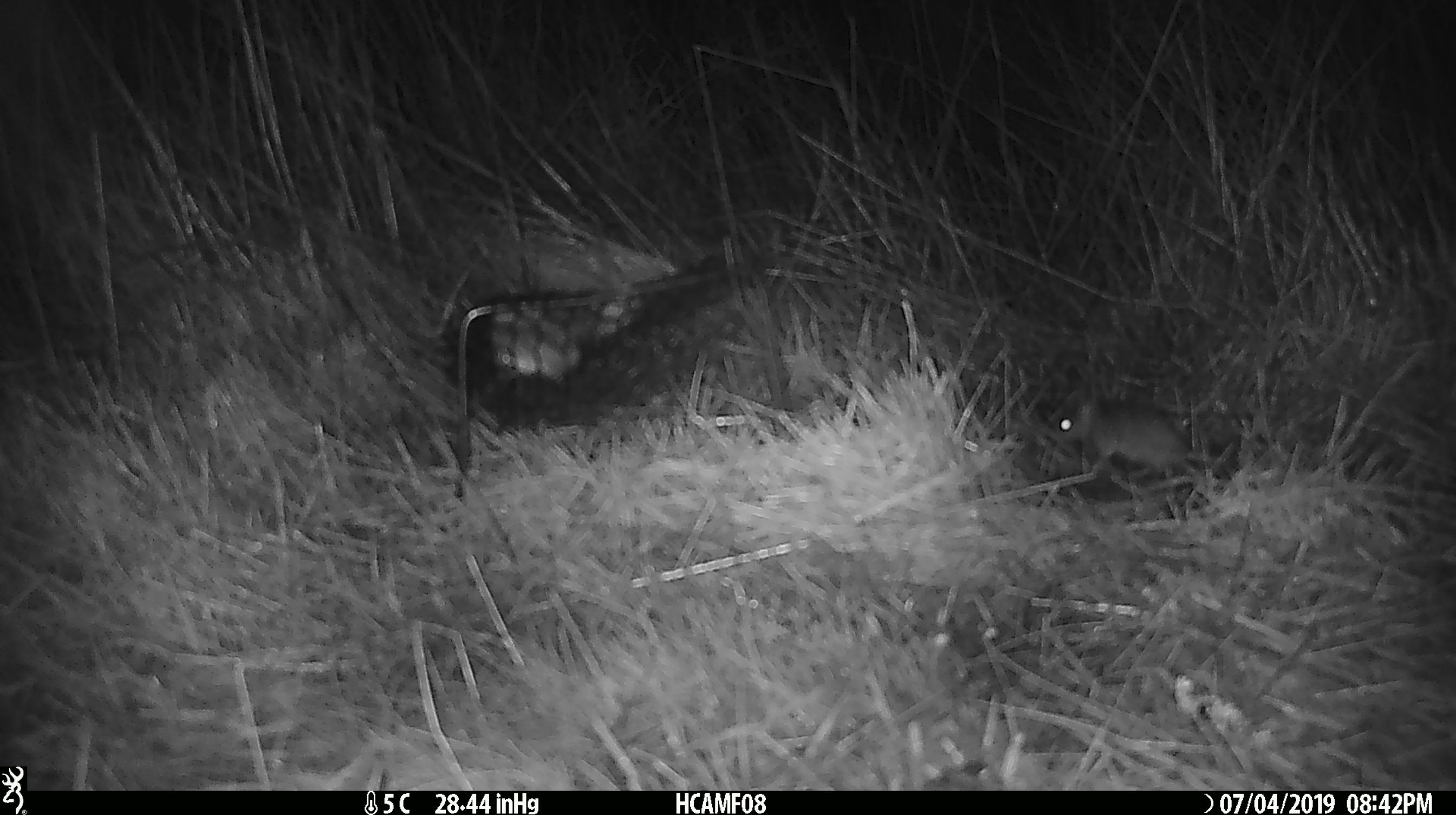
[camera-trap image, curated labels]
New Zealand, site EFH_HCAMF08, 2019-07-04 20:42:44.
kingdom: Animalia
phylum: Chordata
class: Mammalia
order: Rodentia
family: Muridae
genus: Mus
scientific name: Mus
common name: mouse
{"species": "mouse (Mus)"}